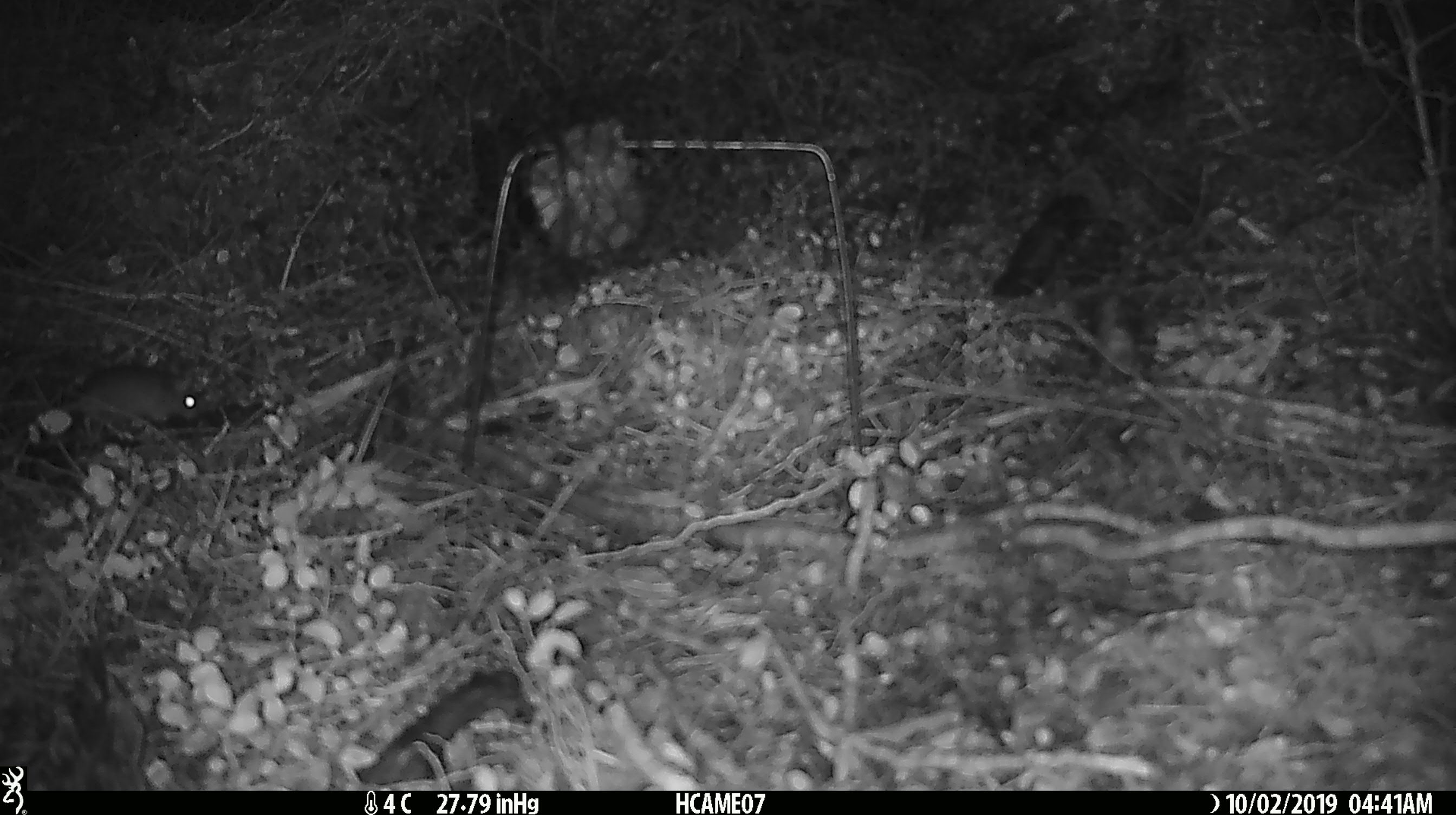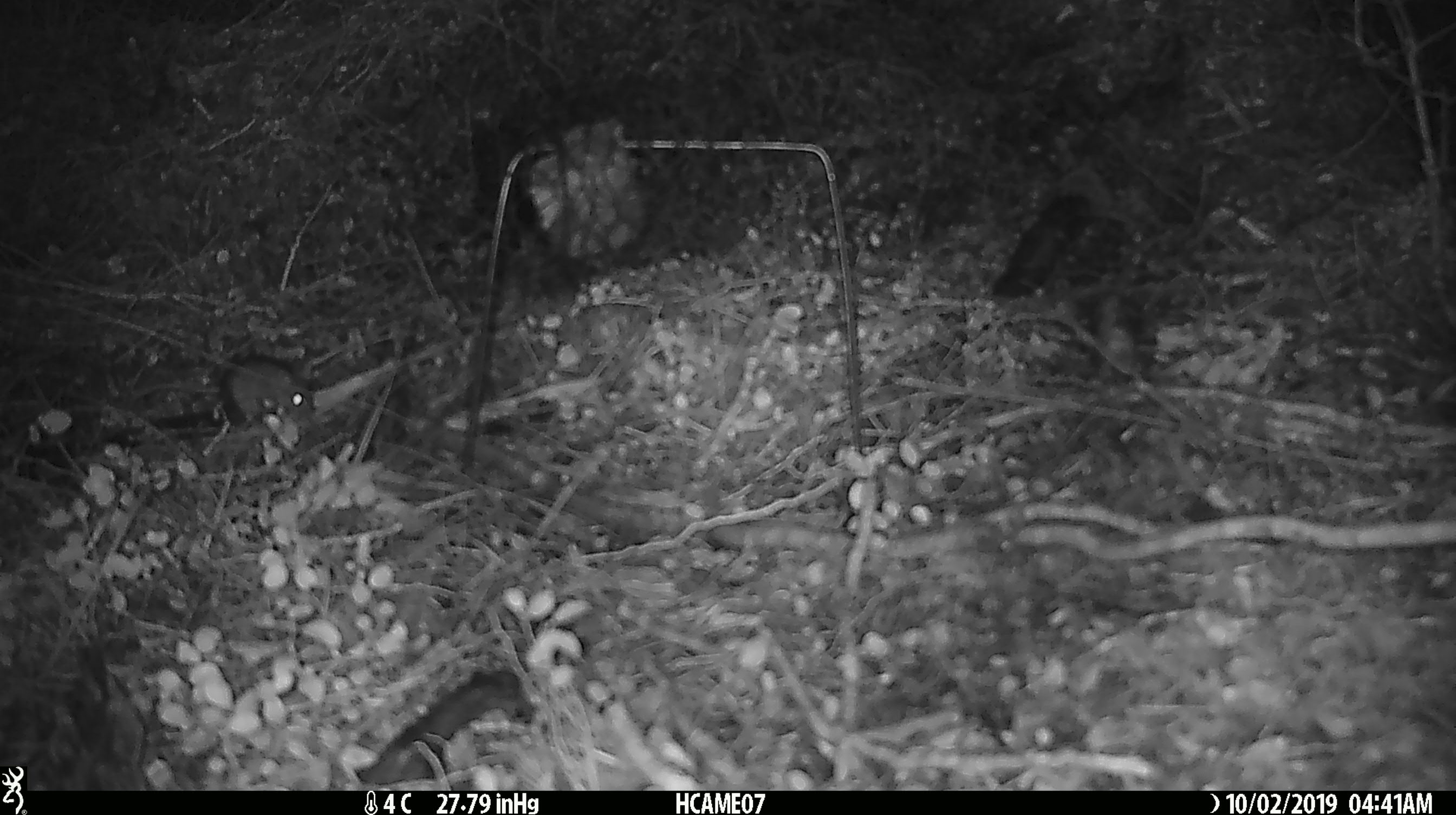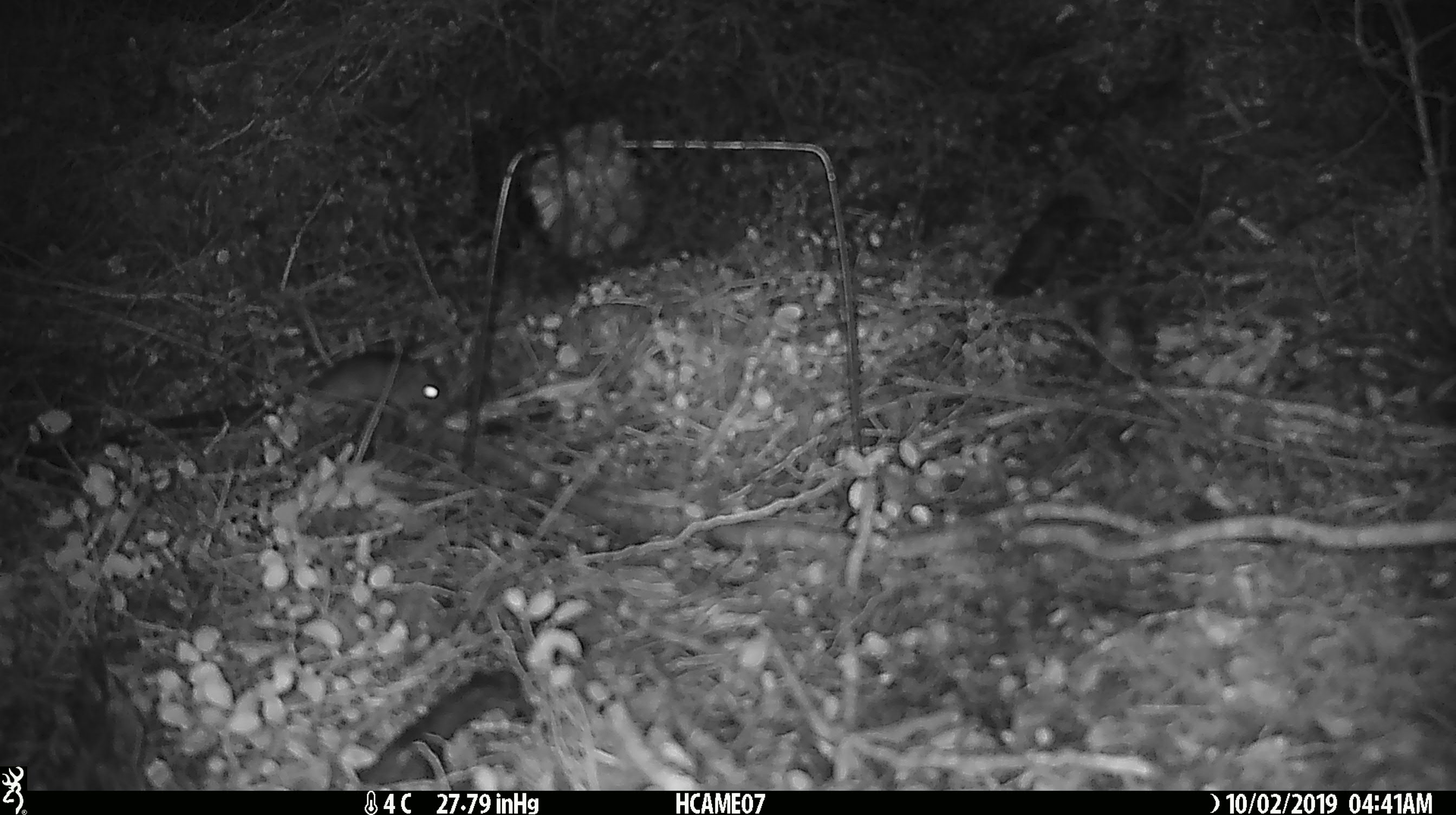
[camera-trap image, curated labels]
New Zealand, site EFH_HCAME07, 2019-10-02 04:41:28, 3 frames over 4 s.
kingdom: Animalia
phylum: Chordata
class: Mammalia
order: Rodentia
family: Muridae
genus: Mus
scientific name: Mus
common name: mouse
Mouse (Mus).